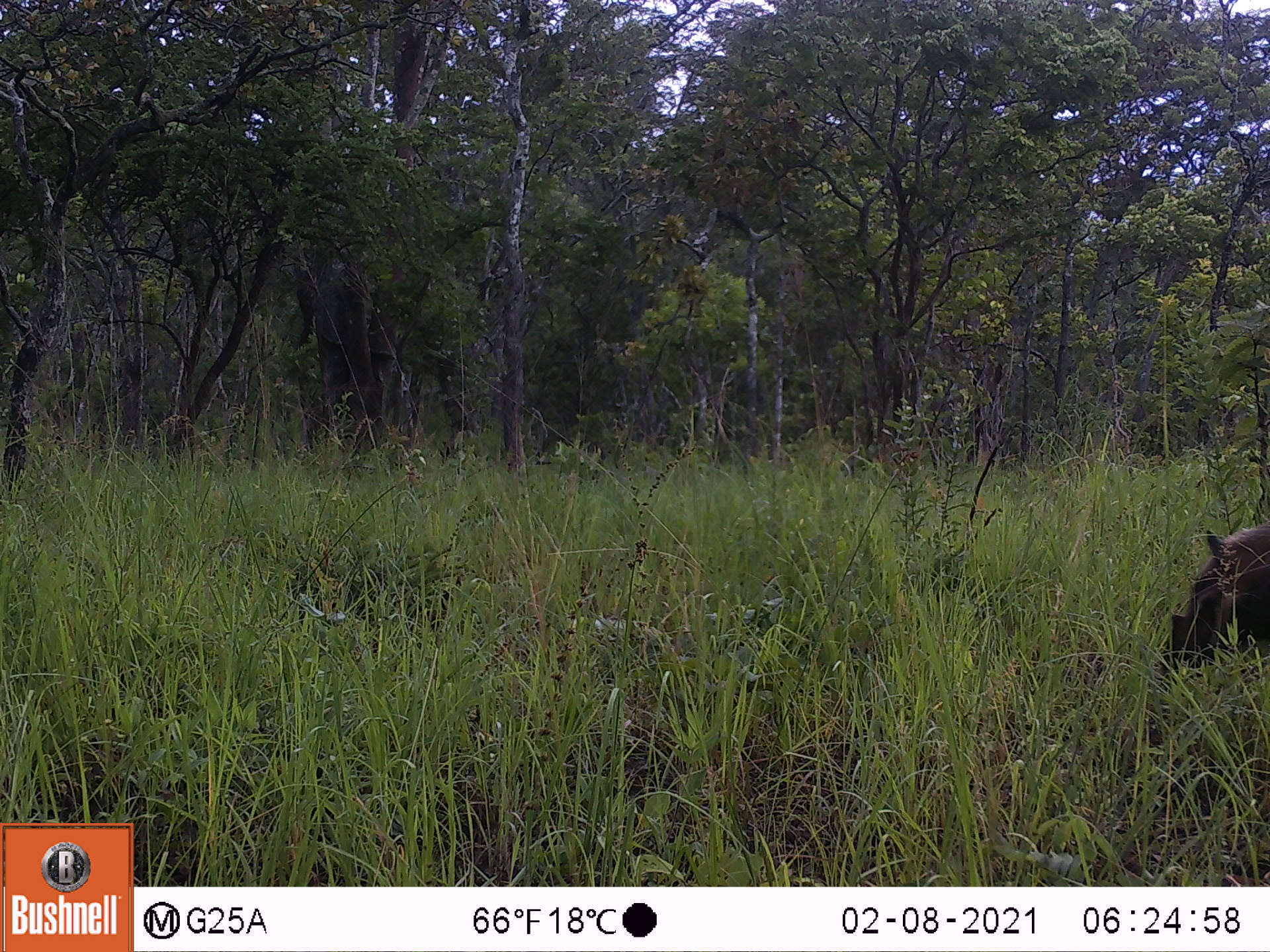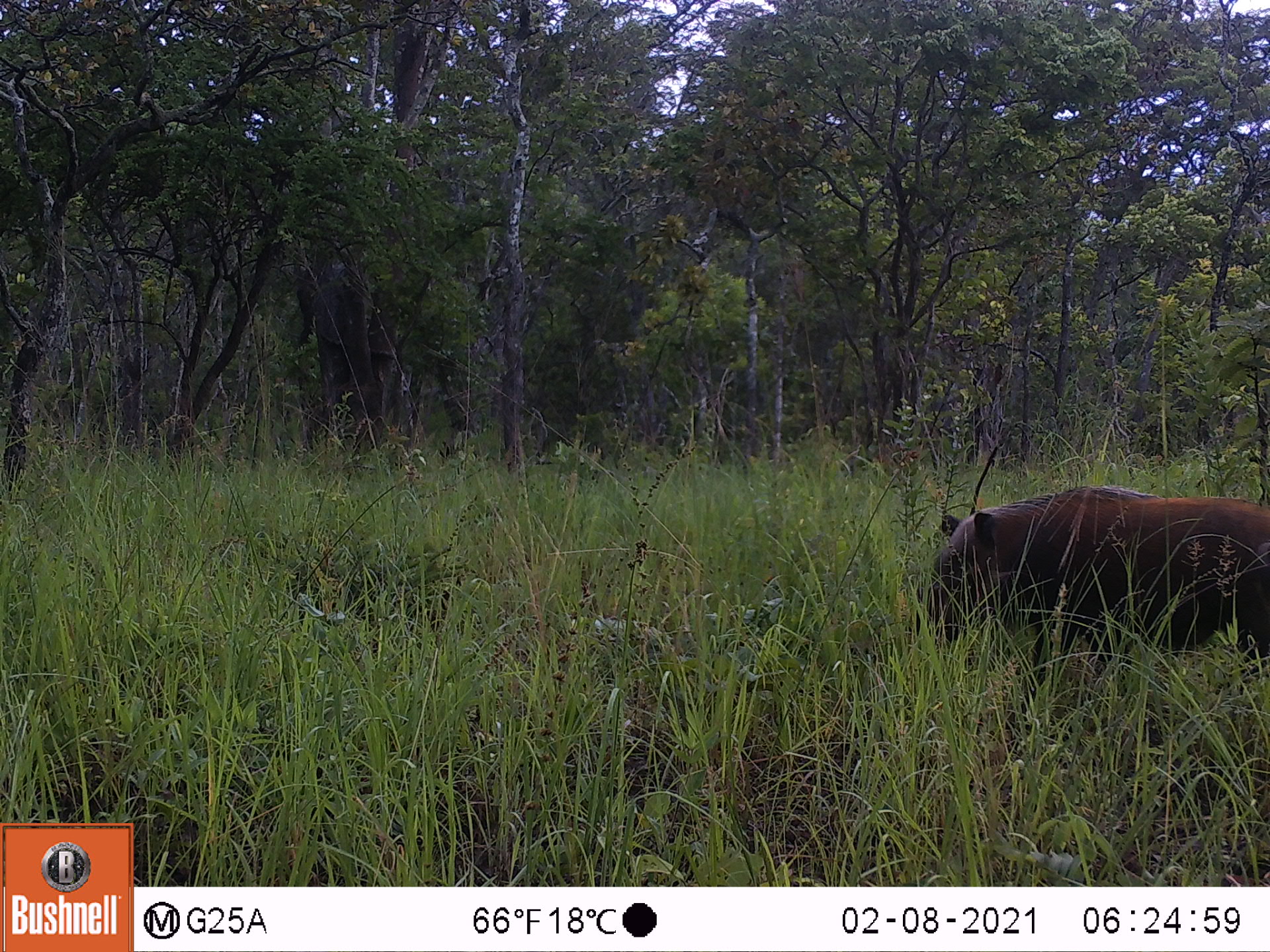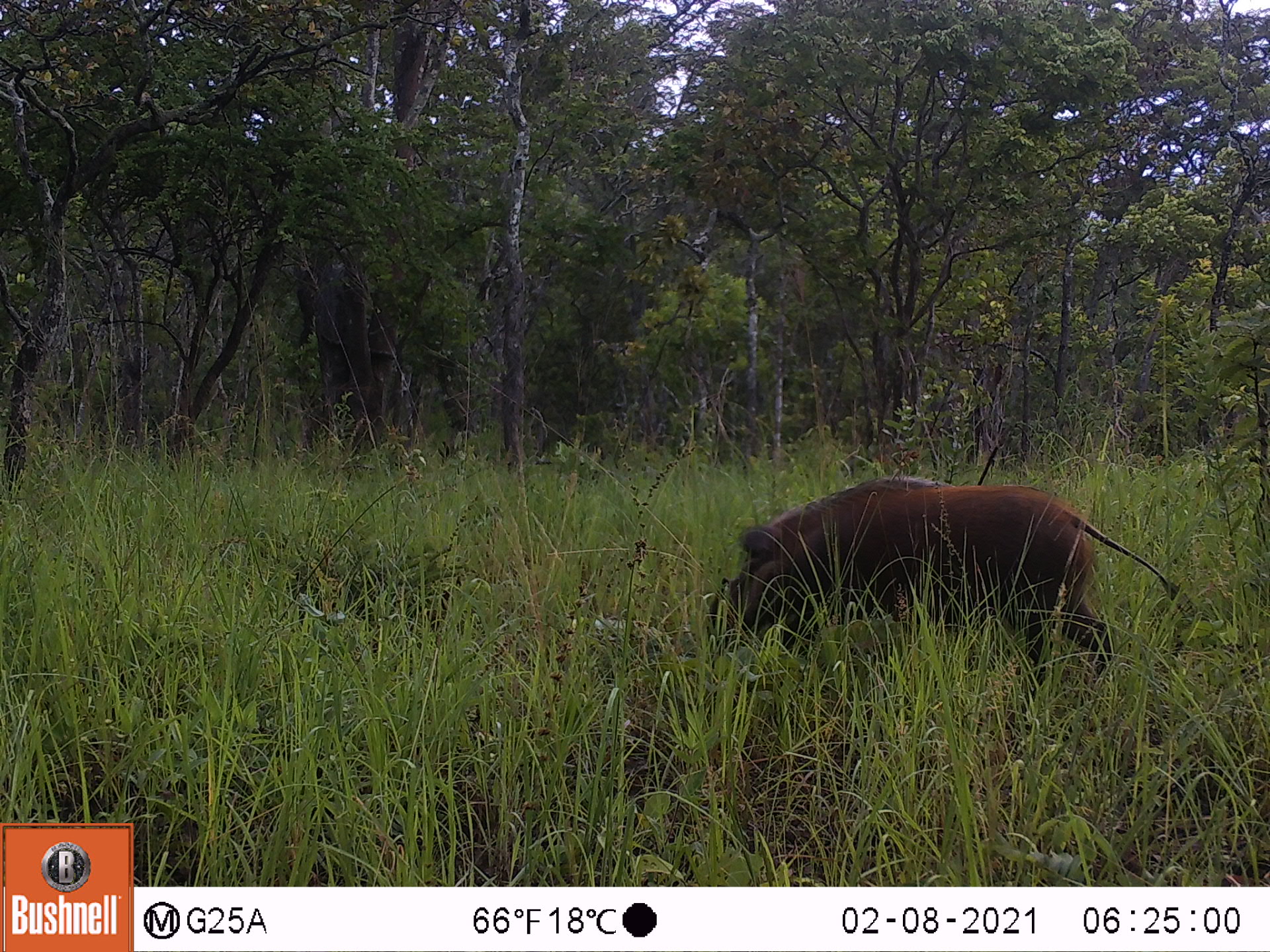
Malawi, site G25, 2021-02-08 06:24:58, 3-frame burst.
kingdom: Animalia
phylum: Chordata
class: Mammalia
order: Artiodactyla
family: Suidae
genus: Potamochoerus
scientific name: Potamochoerus larvatus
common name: bushpig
Bushpig (Potamochoerus larvatus), count 1.